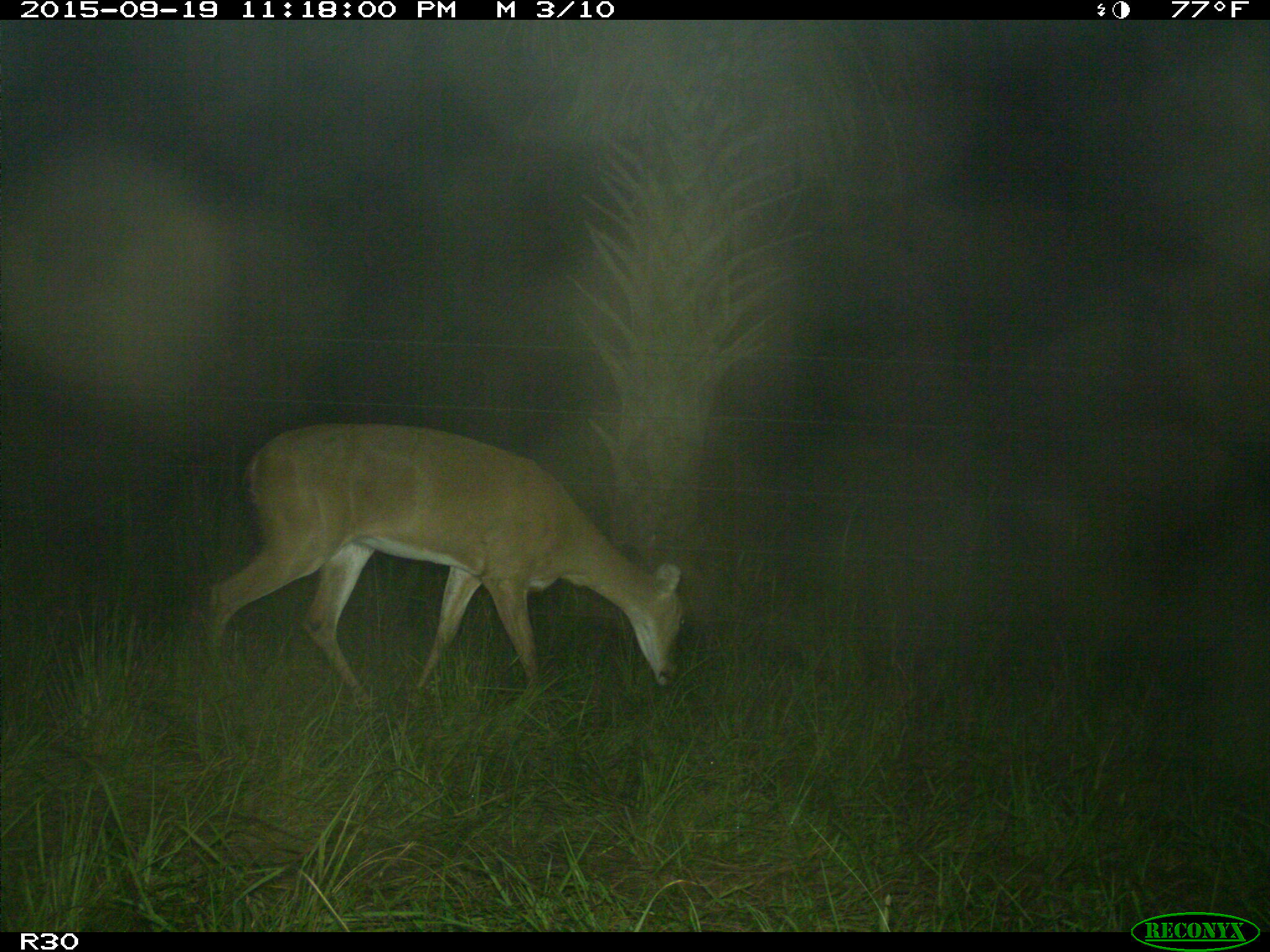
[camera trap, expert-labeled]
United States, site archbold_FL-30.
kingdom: Animalia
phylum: Chordata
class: Mammalia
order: Artiodactyla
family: Cervidae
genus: Odocoileus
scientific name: Odocoileus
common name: deer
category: unidentified deer